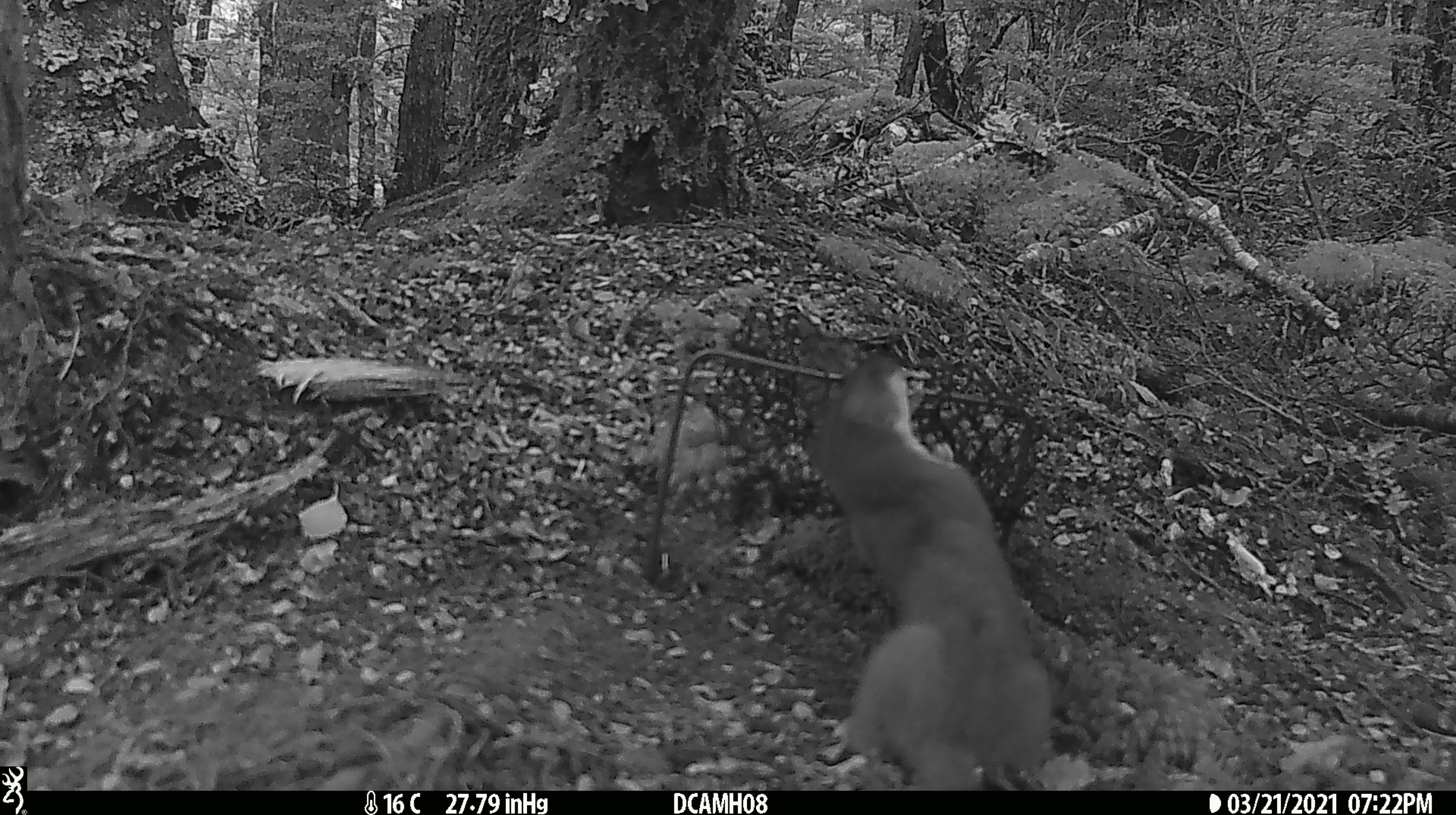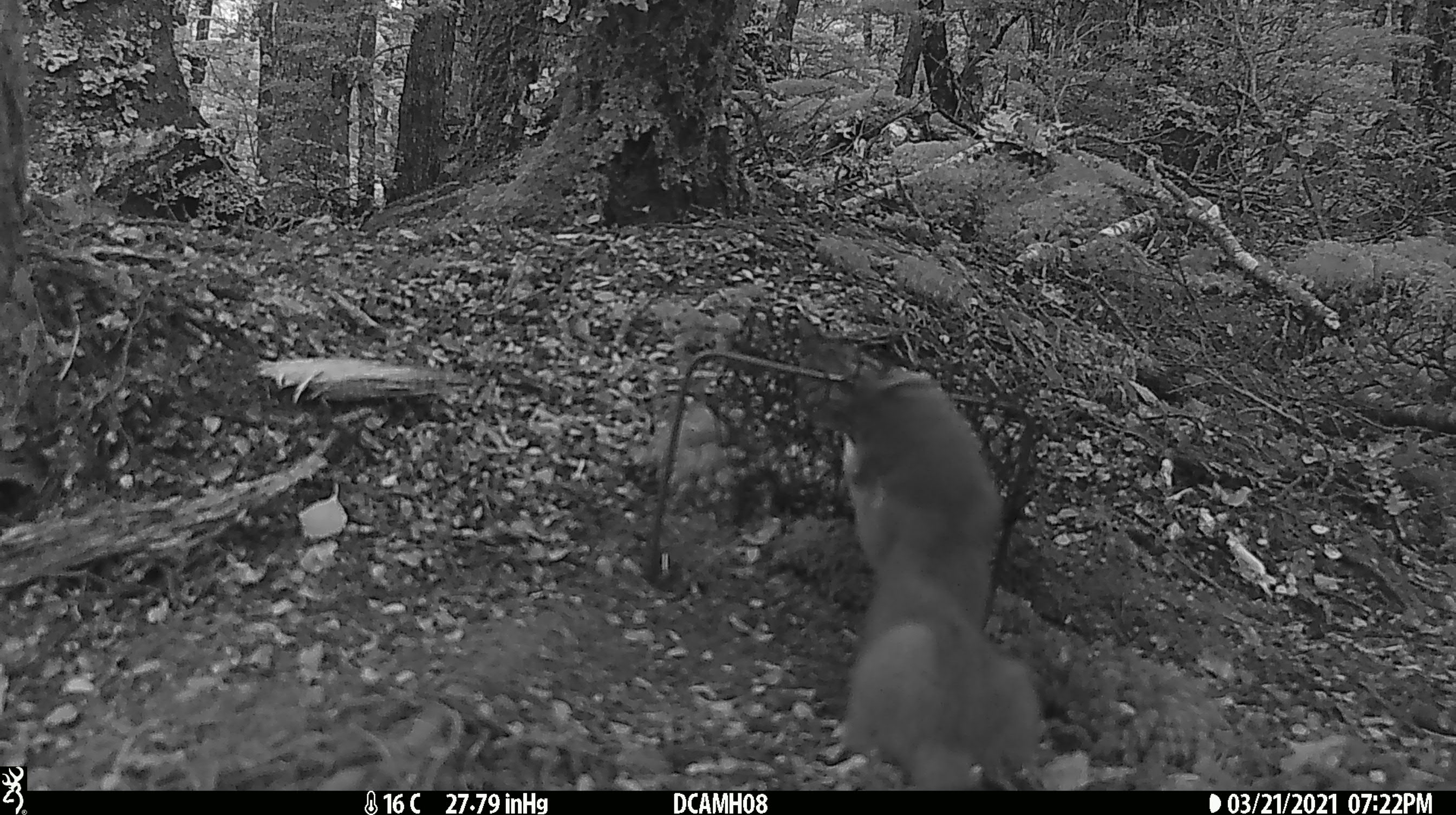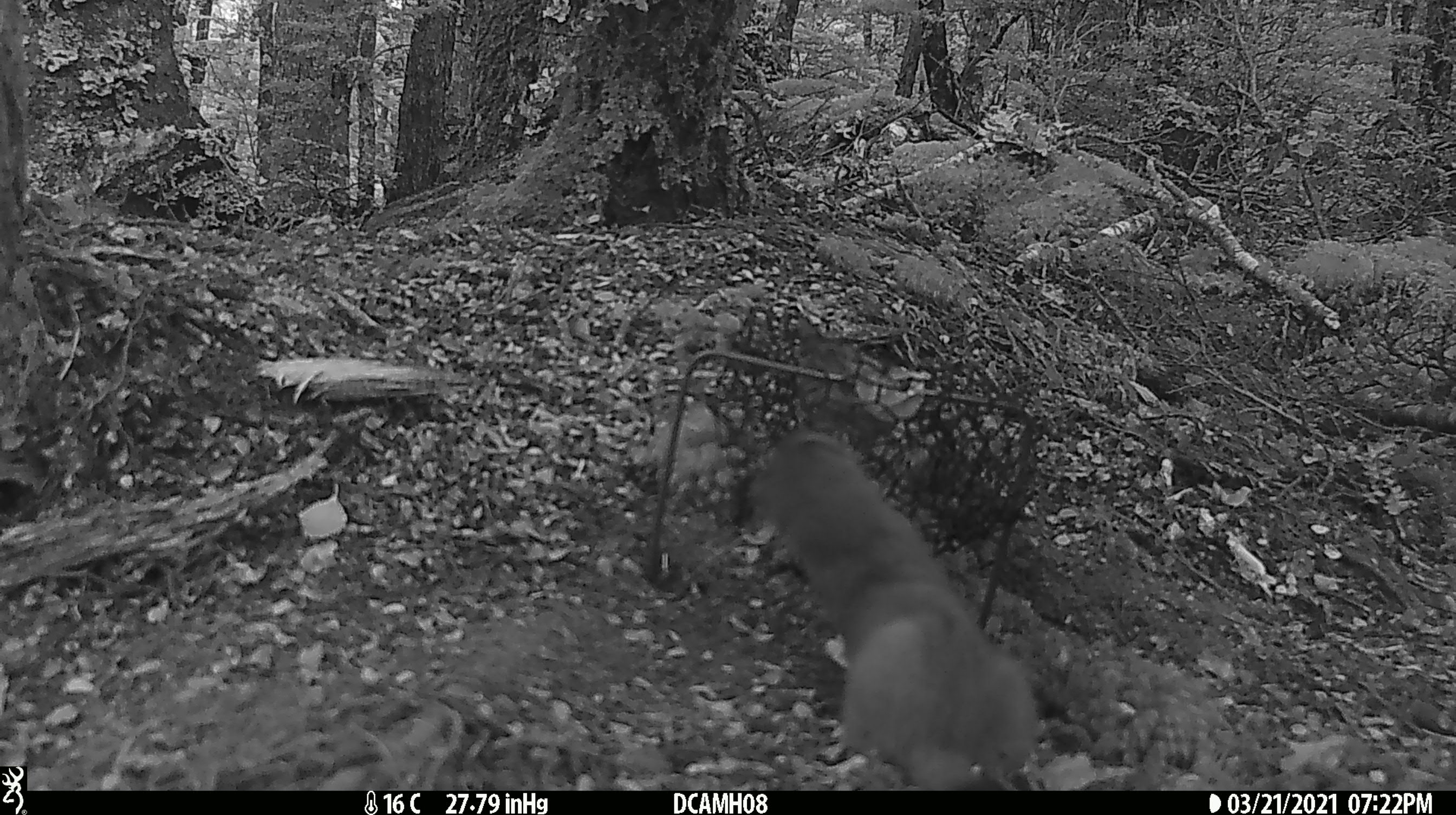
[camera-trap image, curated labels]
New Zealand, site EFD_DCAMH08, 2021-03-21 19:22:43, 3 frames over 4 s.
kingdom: Animalia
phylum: Chordata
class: Mammalia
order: Carnivora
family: Mustelidae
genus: Mustela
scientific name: Mustela erminea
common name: stoat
Stoat (Mustela erminea).